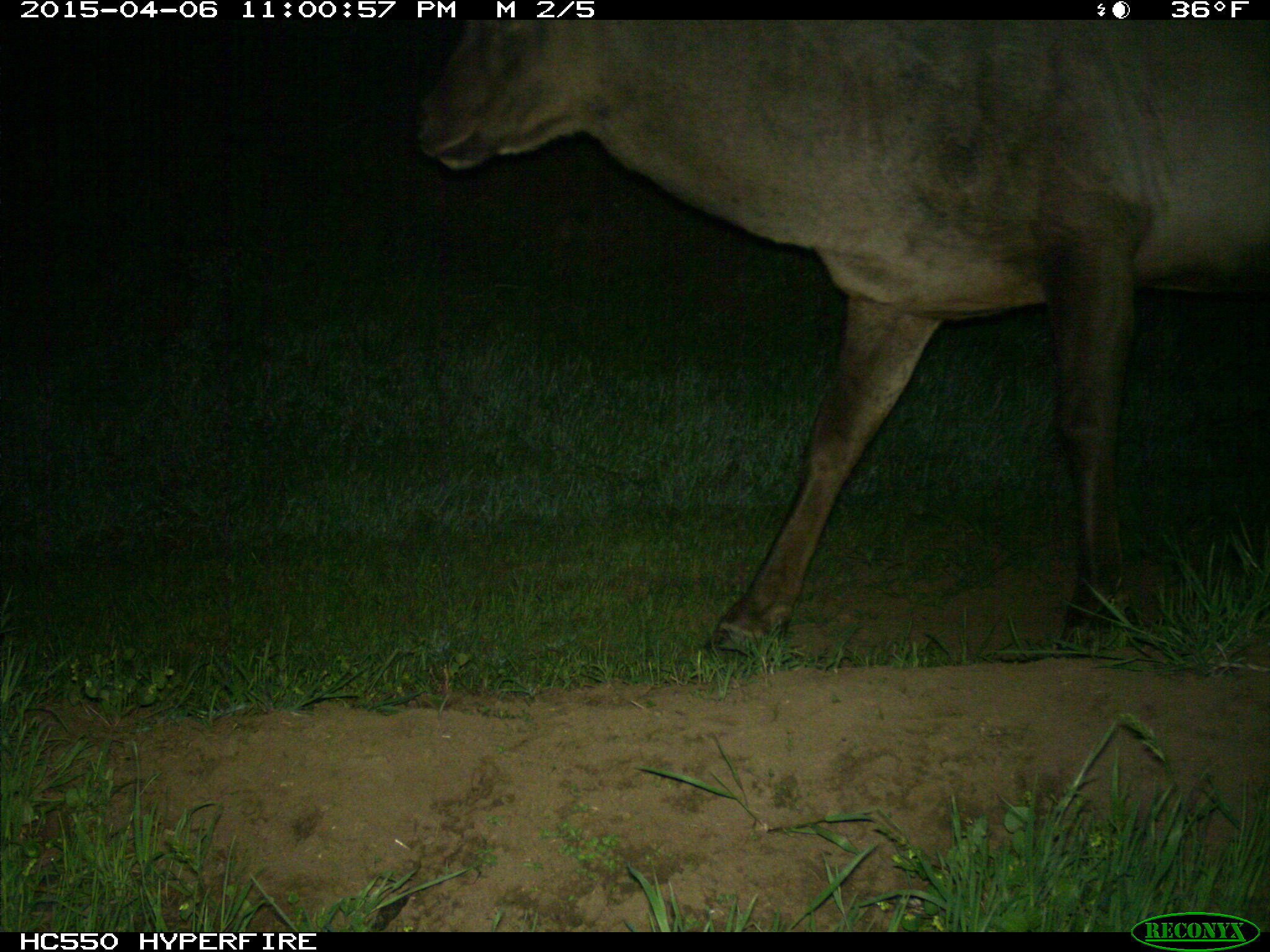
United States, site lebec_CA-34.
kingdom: Animalia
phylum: Chordata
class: Mammalia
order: Artiodactyla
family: Cervidae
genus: Cervus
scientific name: Cervus canadensis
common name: elk